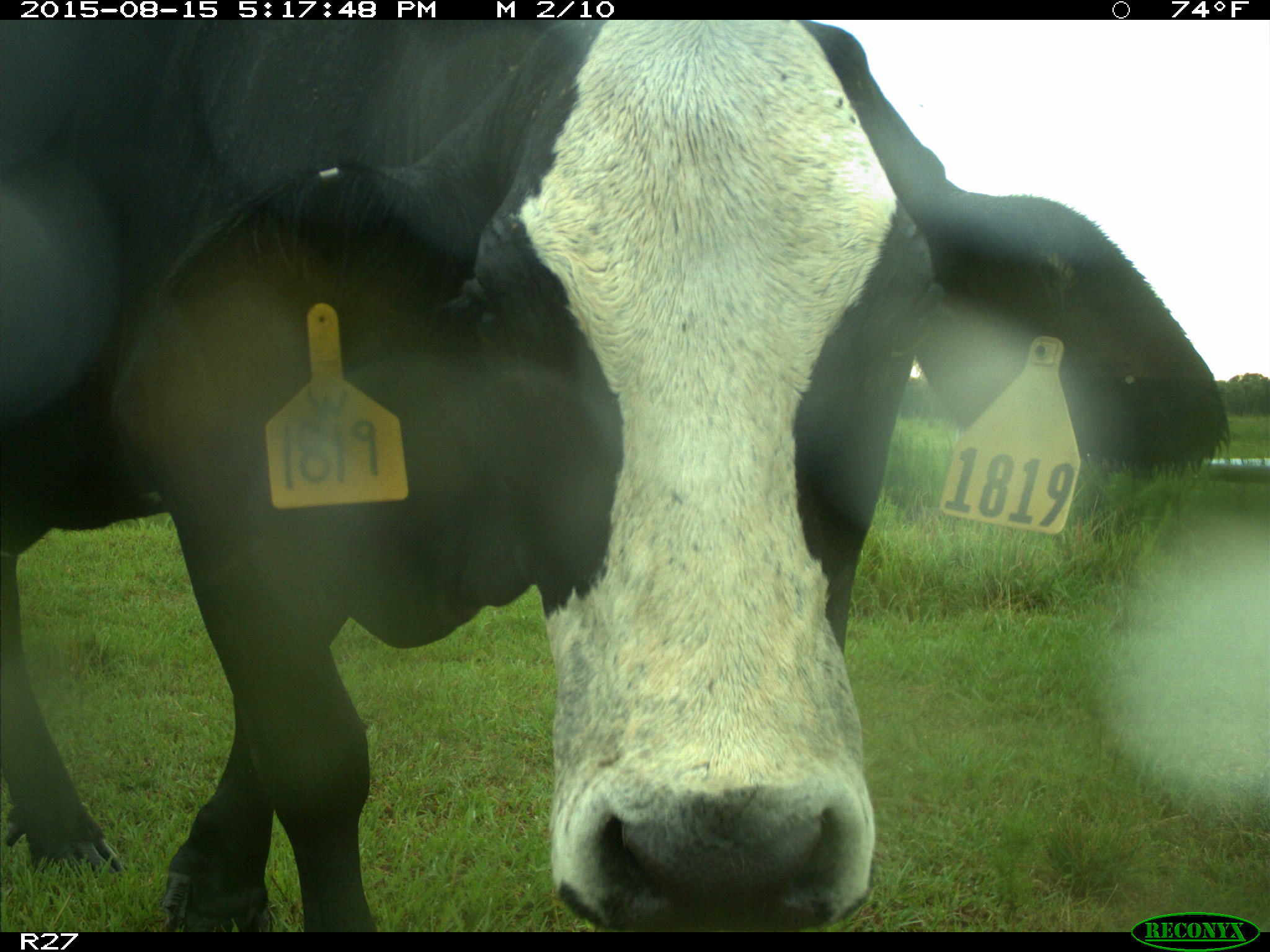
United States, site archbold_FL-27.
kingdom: Animalia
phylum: Chordata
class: Mammalia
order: Artiodactyla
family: Bovidae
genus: Bos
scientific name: Bos taurus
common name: domestic cow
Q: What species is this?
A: Bos taurus (domestic cow).